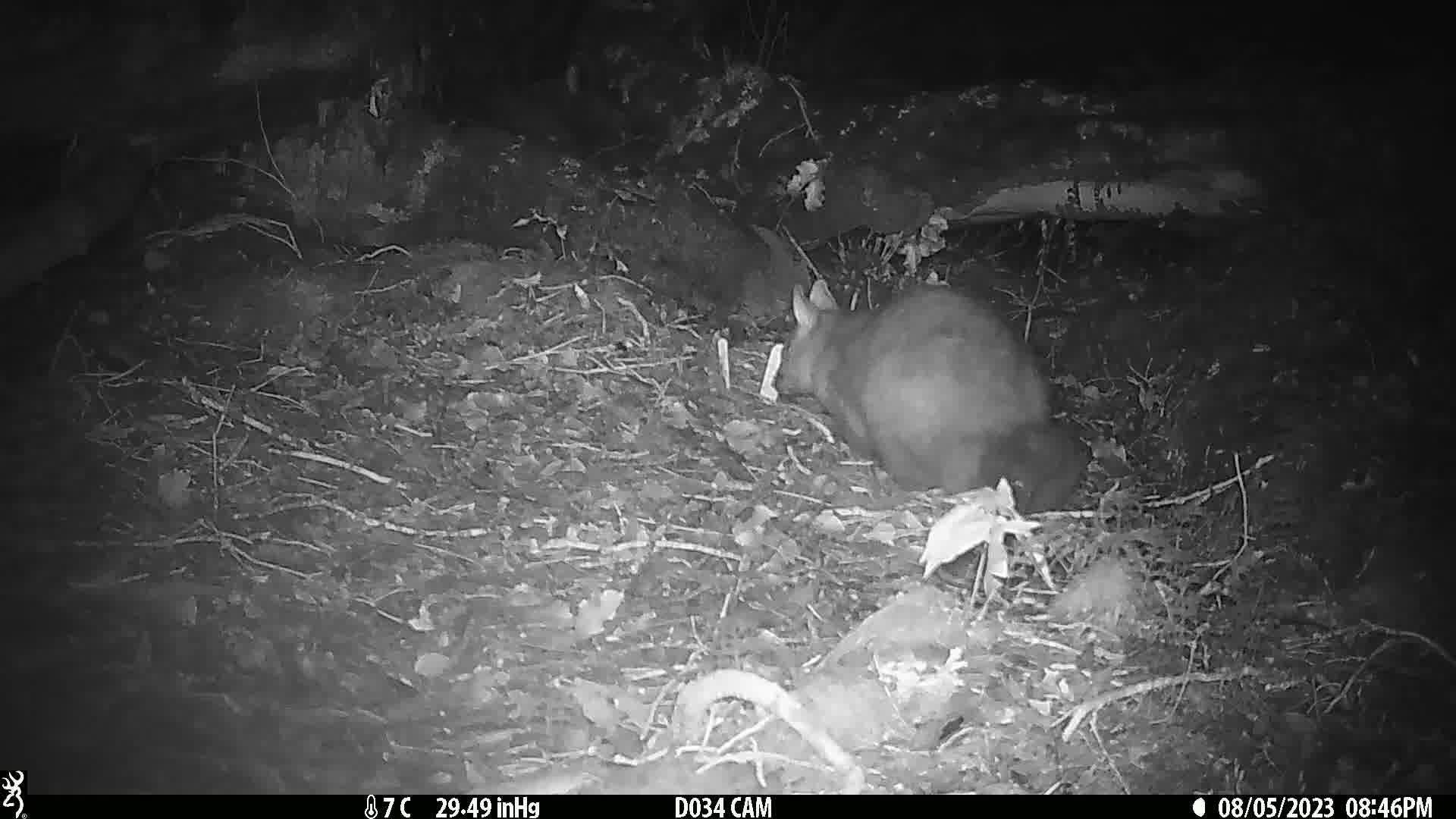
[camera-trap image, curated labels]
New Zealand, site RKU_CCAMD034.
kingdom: Animalia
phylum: Chordata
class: Mammalia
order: Diprotodontia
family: Phalangeridae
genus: Trichosurus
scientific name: Trichosurus vulpecula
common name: common brushtail possum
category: possum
Possum (common brushtail possum) (Trichosurus vulpecula).